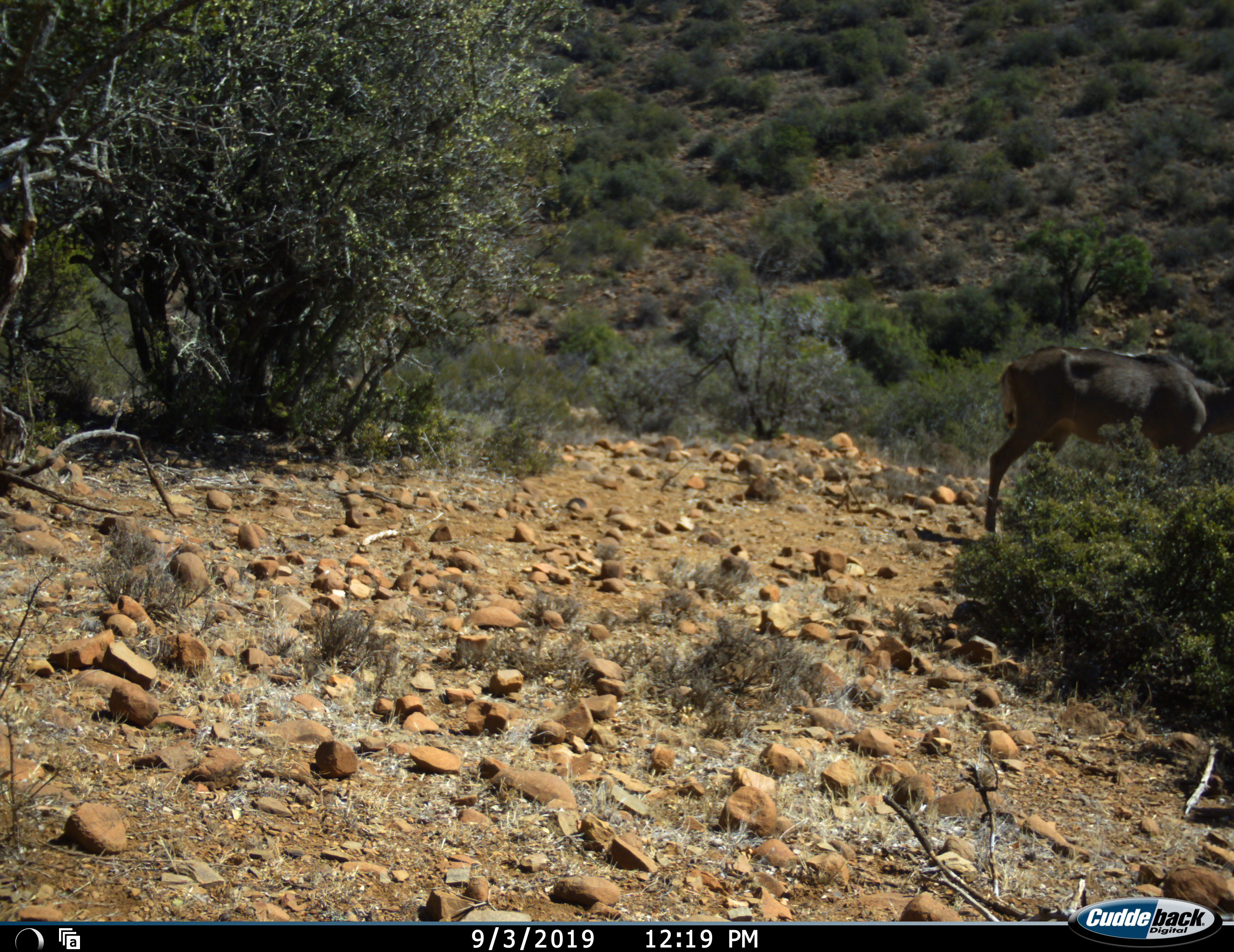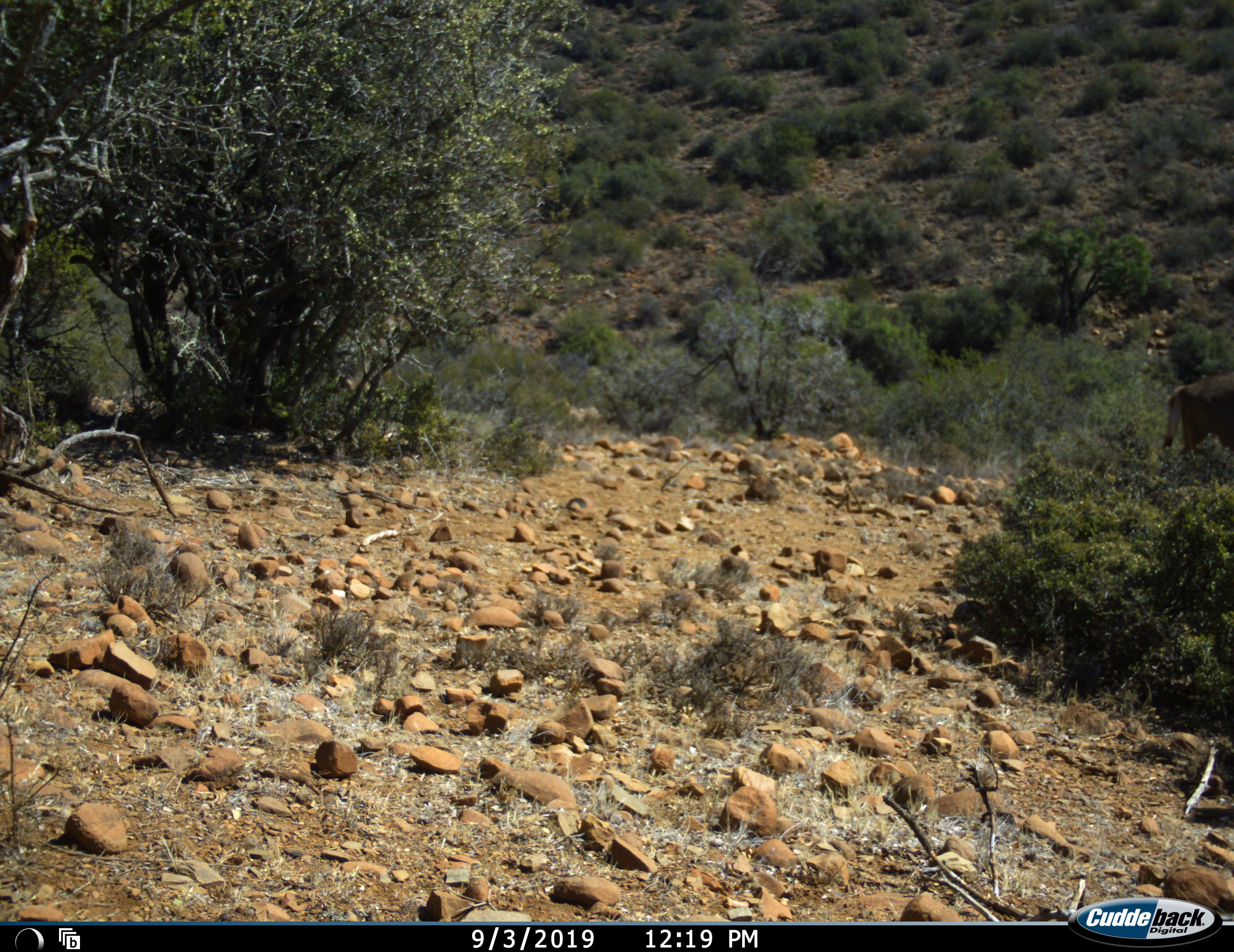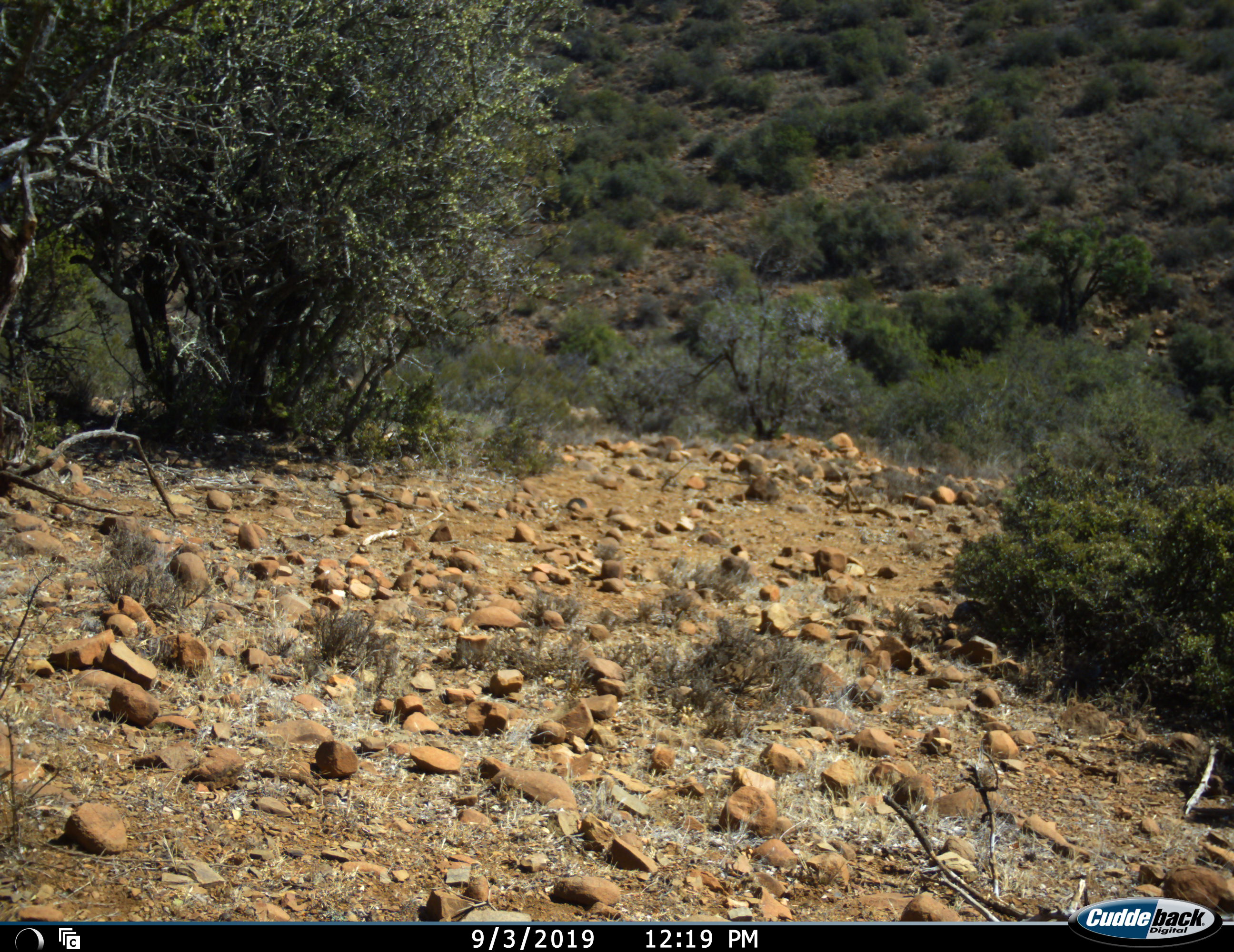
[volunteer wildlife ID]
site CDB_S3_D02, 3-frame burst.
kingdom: Animalia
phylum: Chordata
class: Mammalia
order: Artiodactyla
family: Bovidae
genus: Tragelaphus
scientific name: Tragelaphus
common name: kudu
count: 1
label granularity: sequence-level